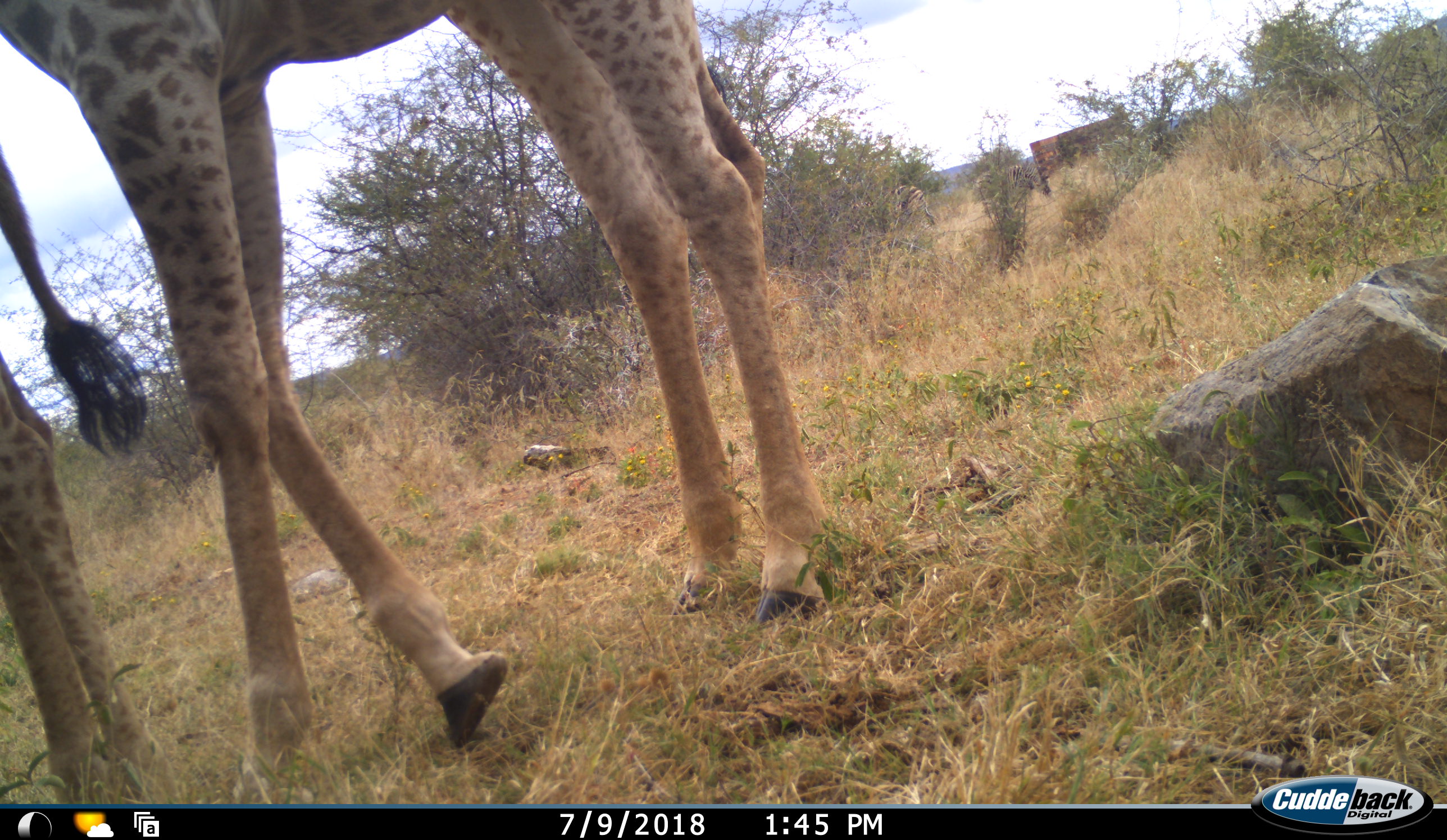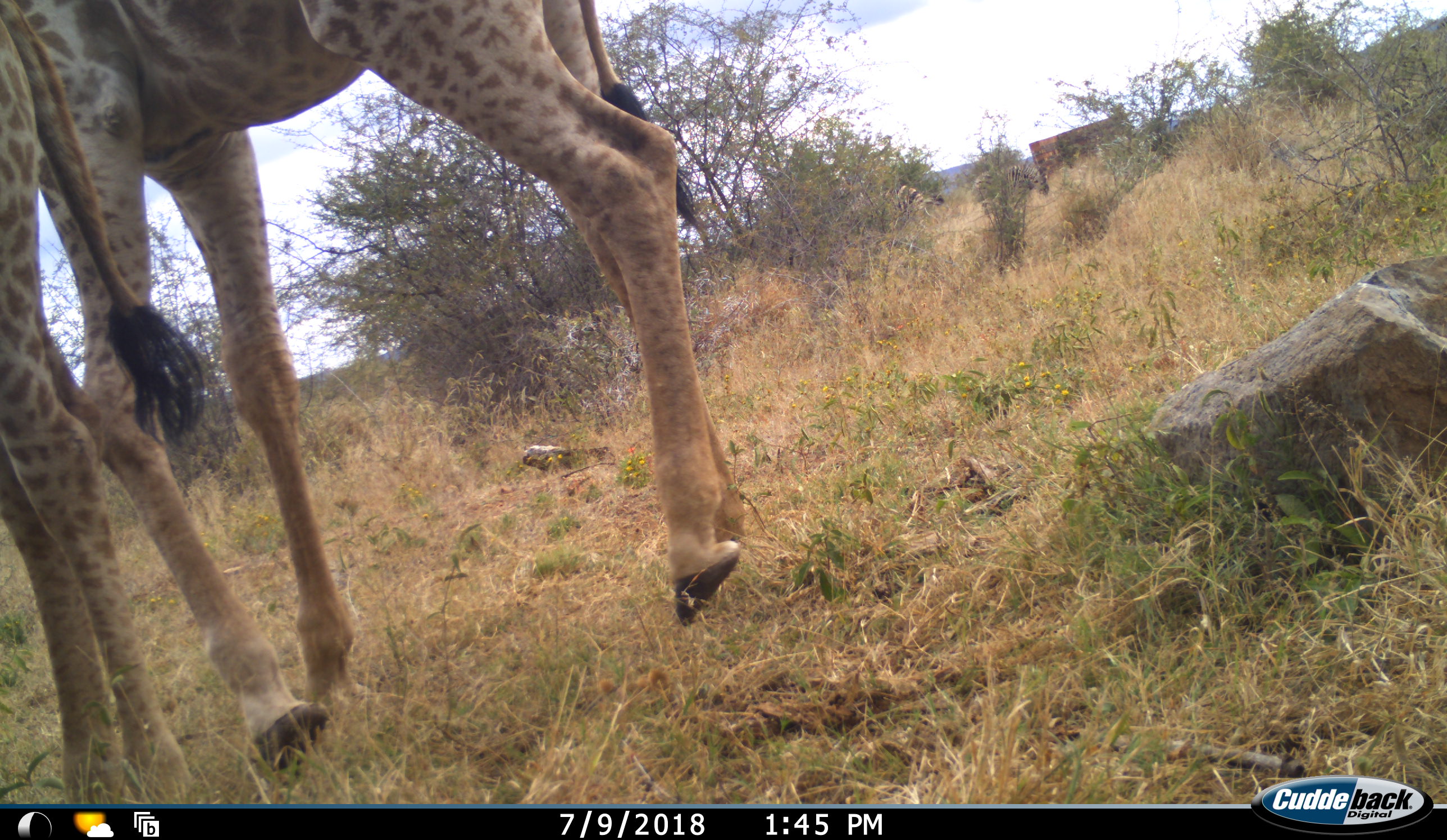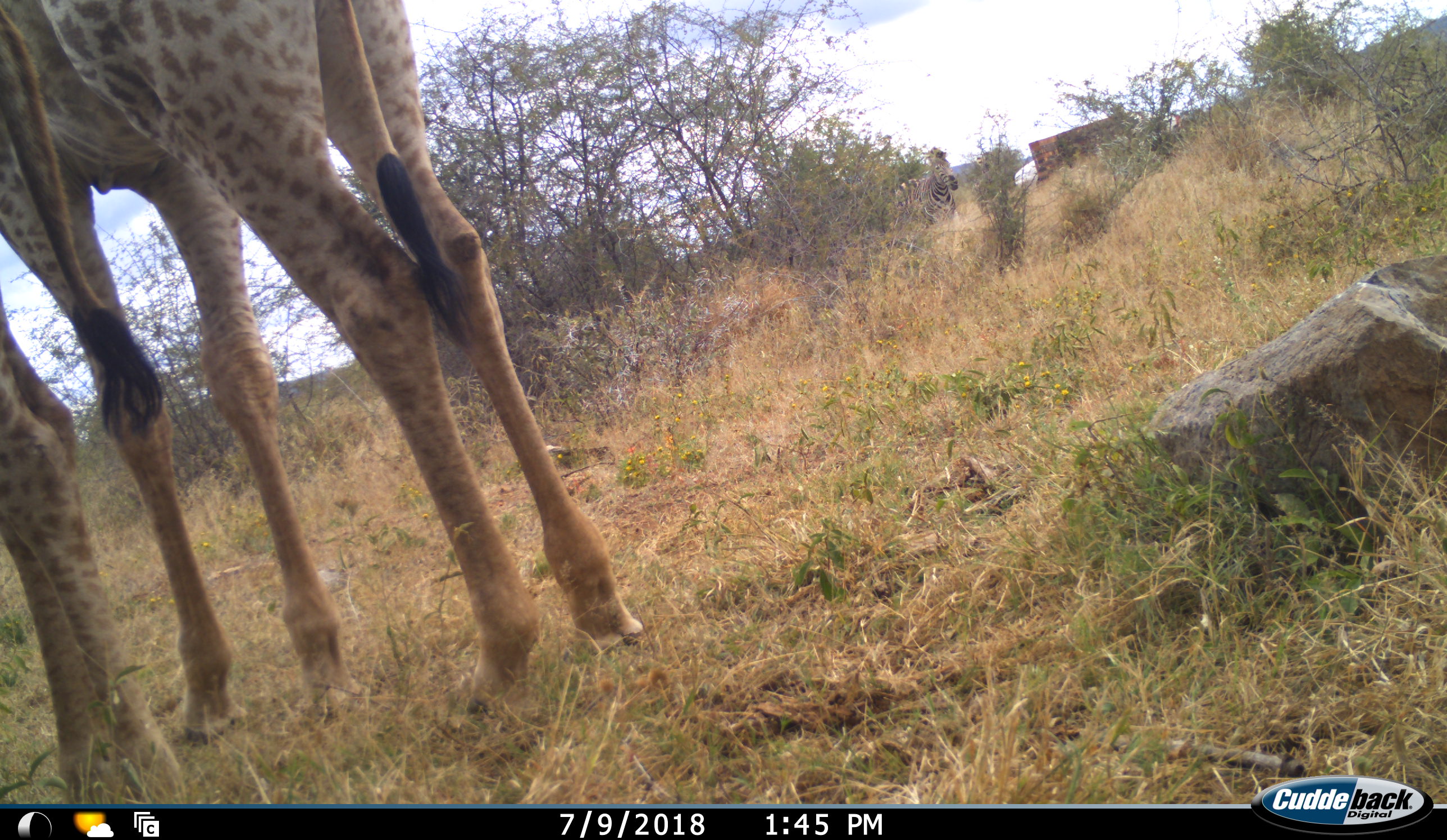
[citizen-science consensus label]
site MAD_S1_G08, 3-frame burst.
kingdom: Animalia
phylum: Chordata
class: Mammalia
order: Artiodactyla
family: Giraffidae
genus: Giraffa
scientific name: Giraffa camelopardalis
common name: giraffe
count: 2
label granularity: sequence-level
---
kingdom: Animalia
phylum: Chordata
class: Mammalia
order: Perissodactyla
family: Equidae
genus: Equus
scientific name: Equus quagga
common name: plains zebra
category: zebraplains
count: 2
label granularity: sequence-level